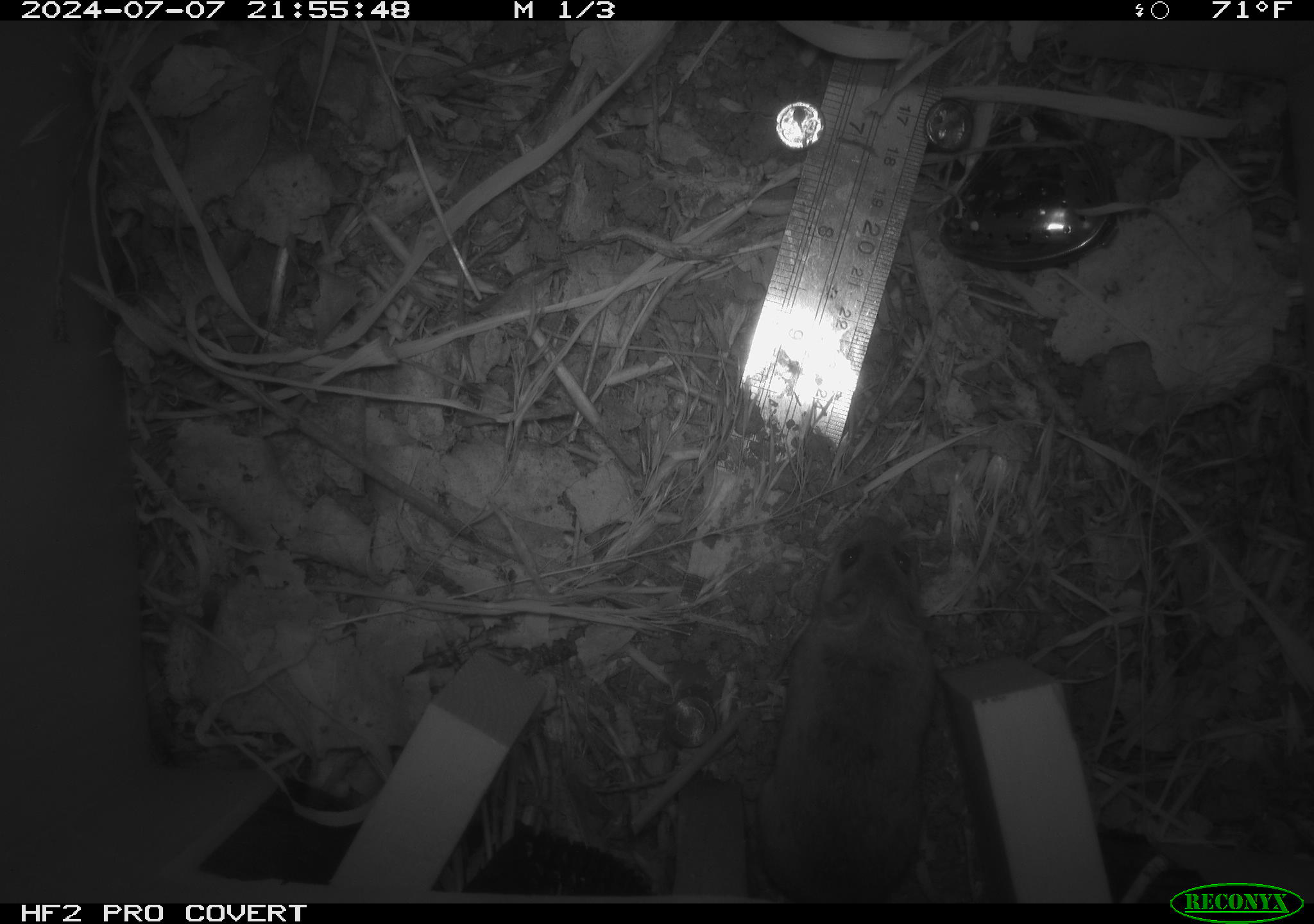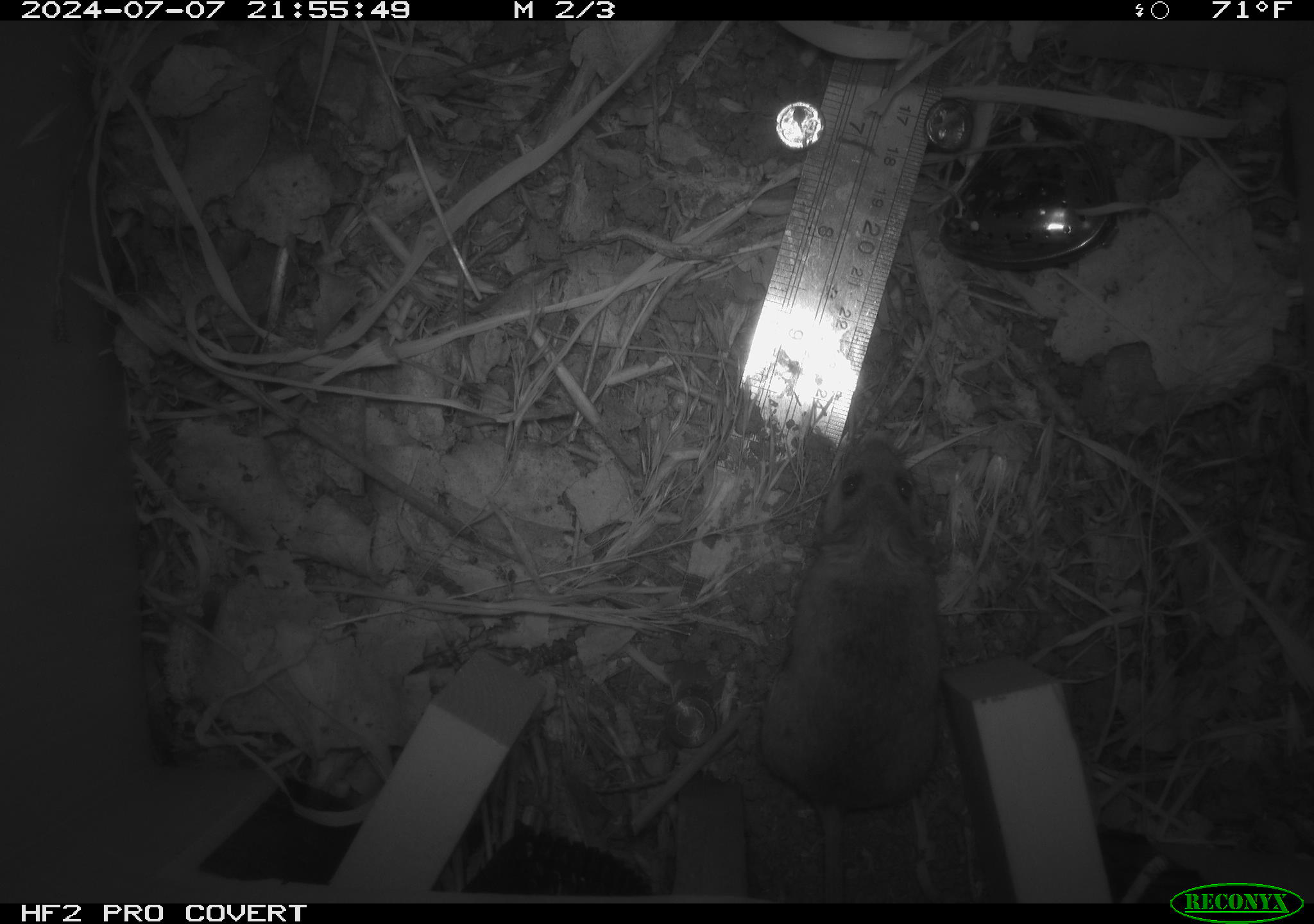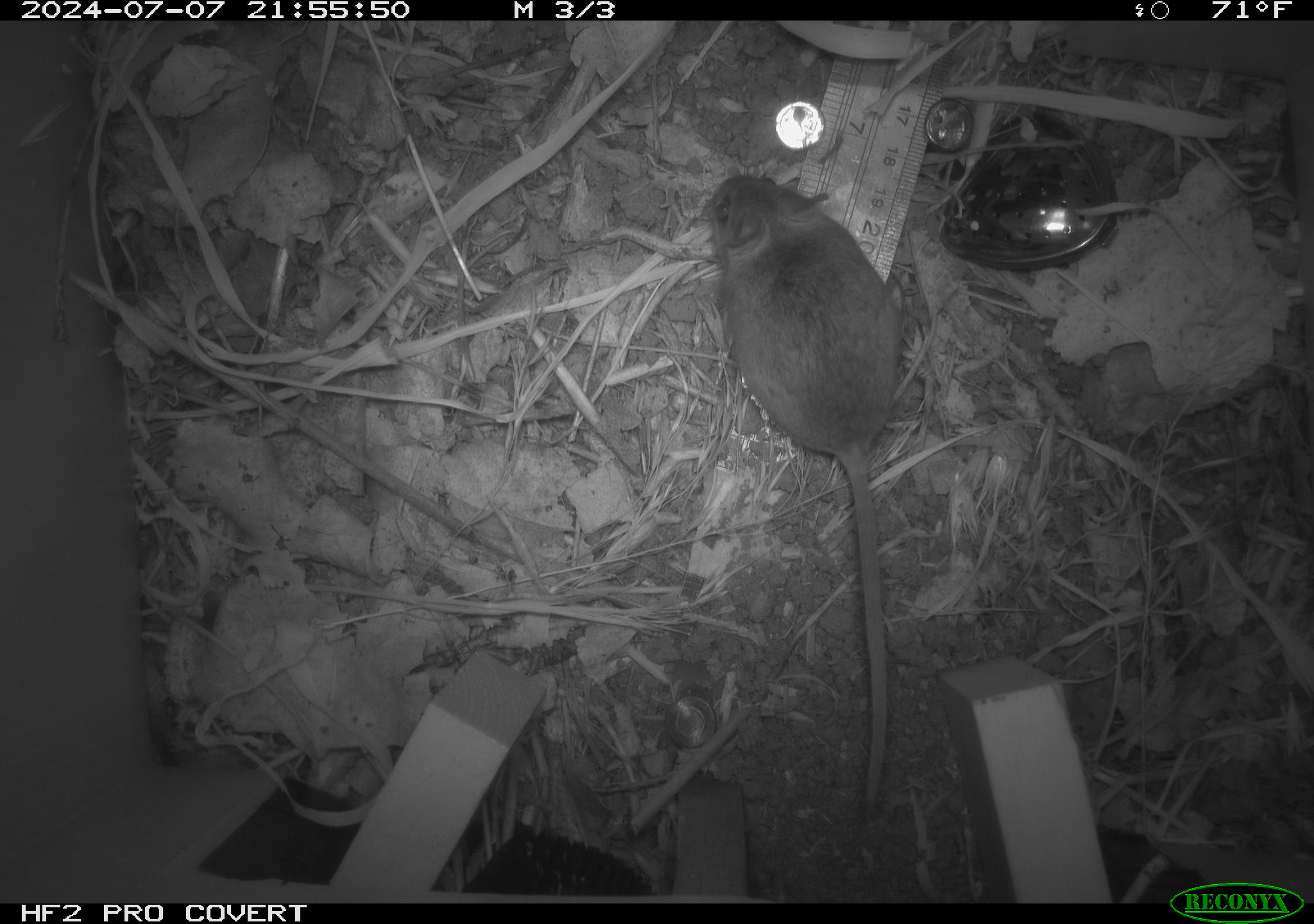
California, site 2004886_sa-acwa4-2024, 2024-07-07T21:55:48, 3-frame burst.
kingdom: Animalia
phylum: Chordata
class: Mammalia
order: Rodentia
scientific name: Rodentia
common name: mouse species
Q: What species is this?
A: Mouse species (Rodentia).